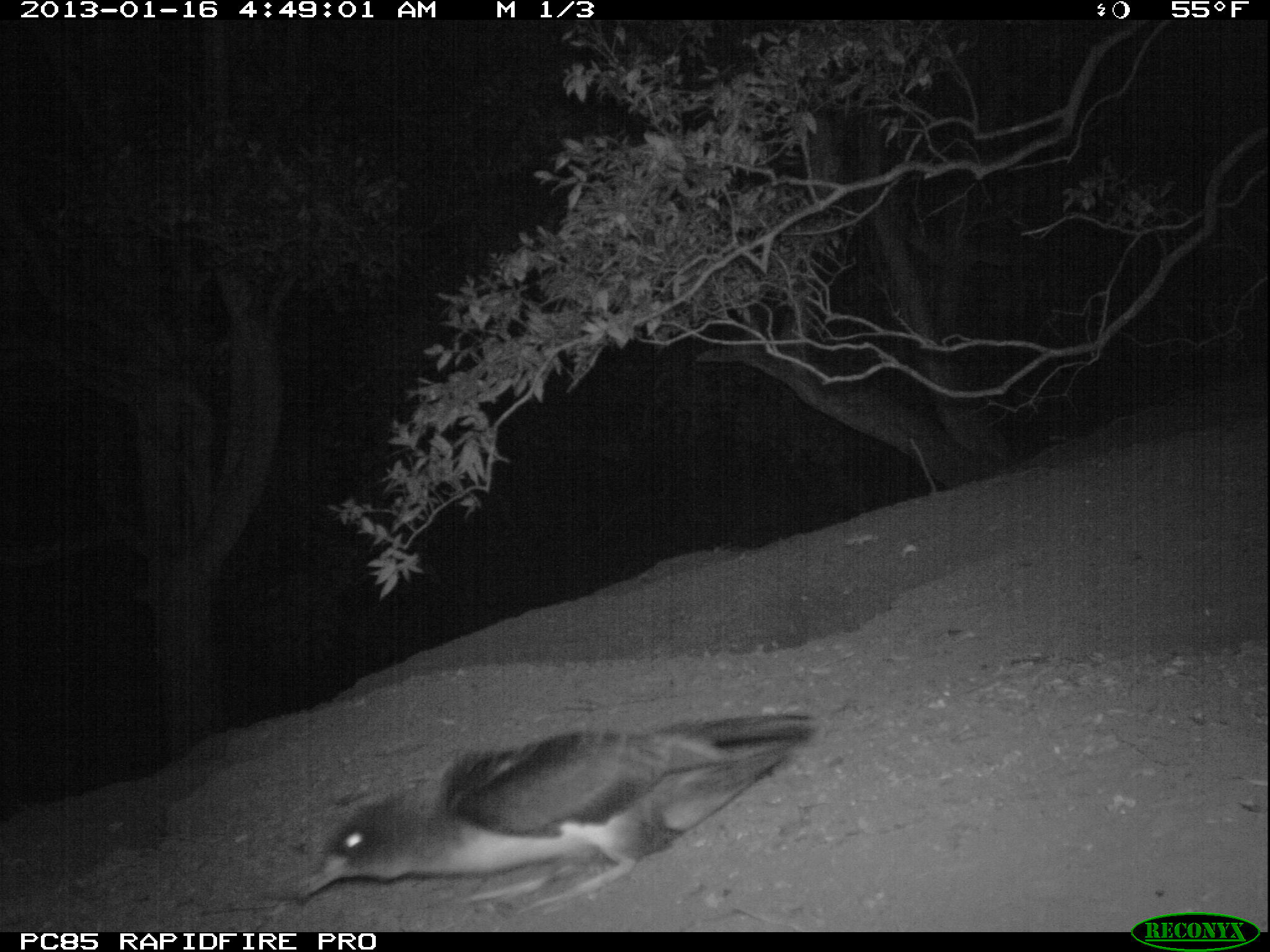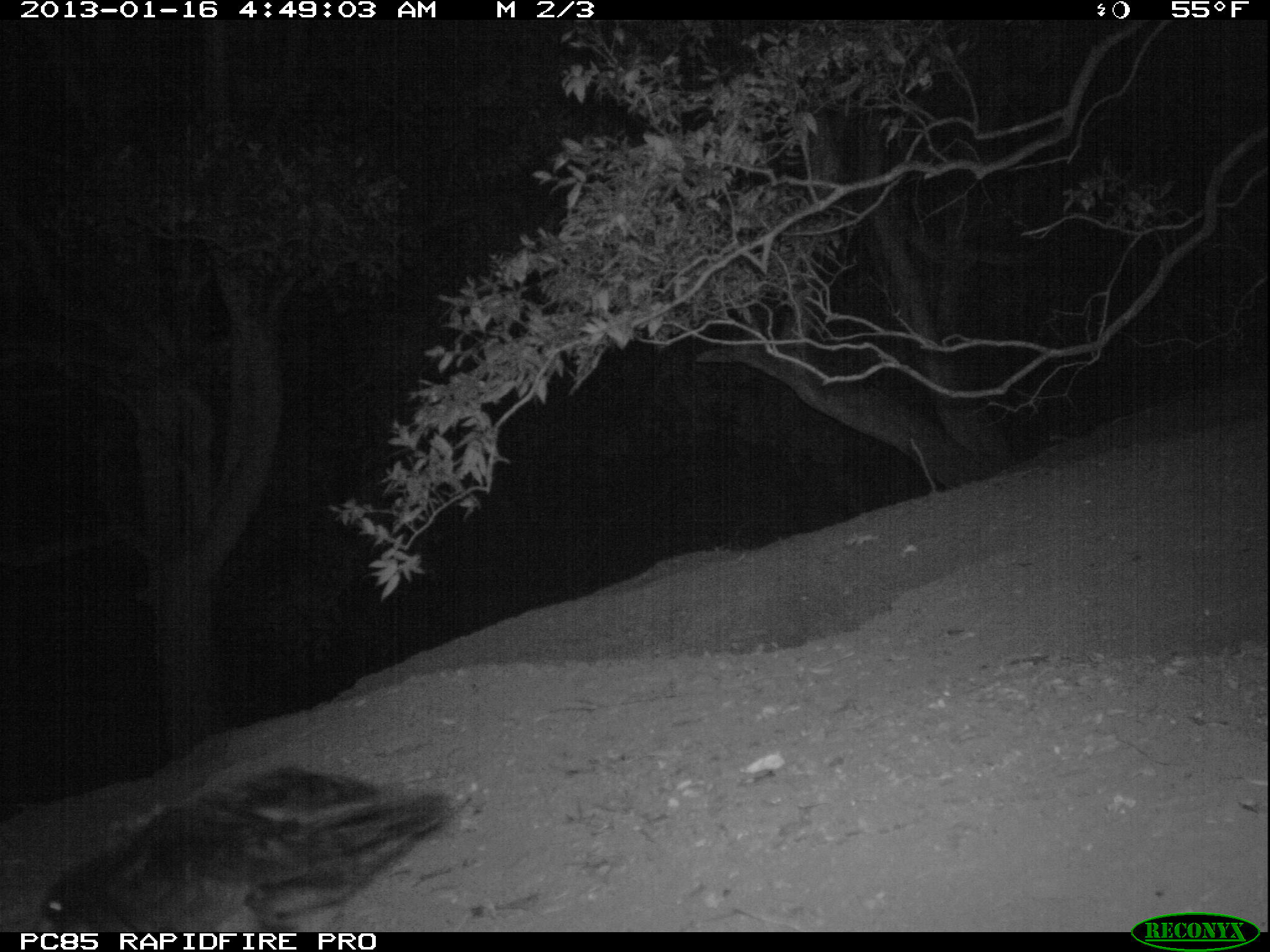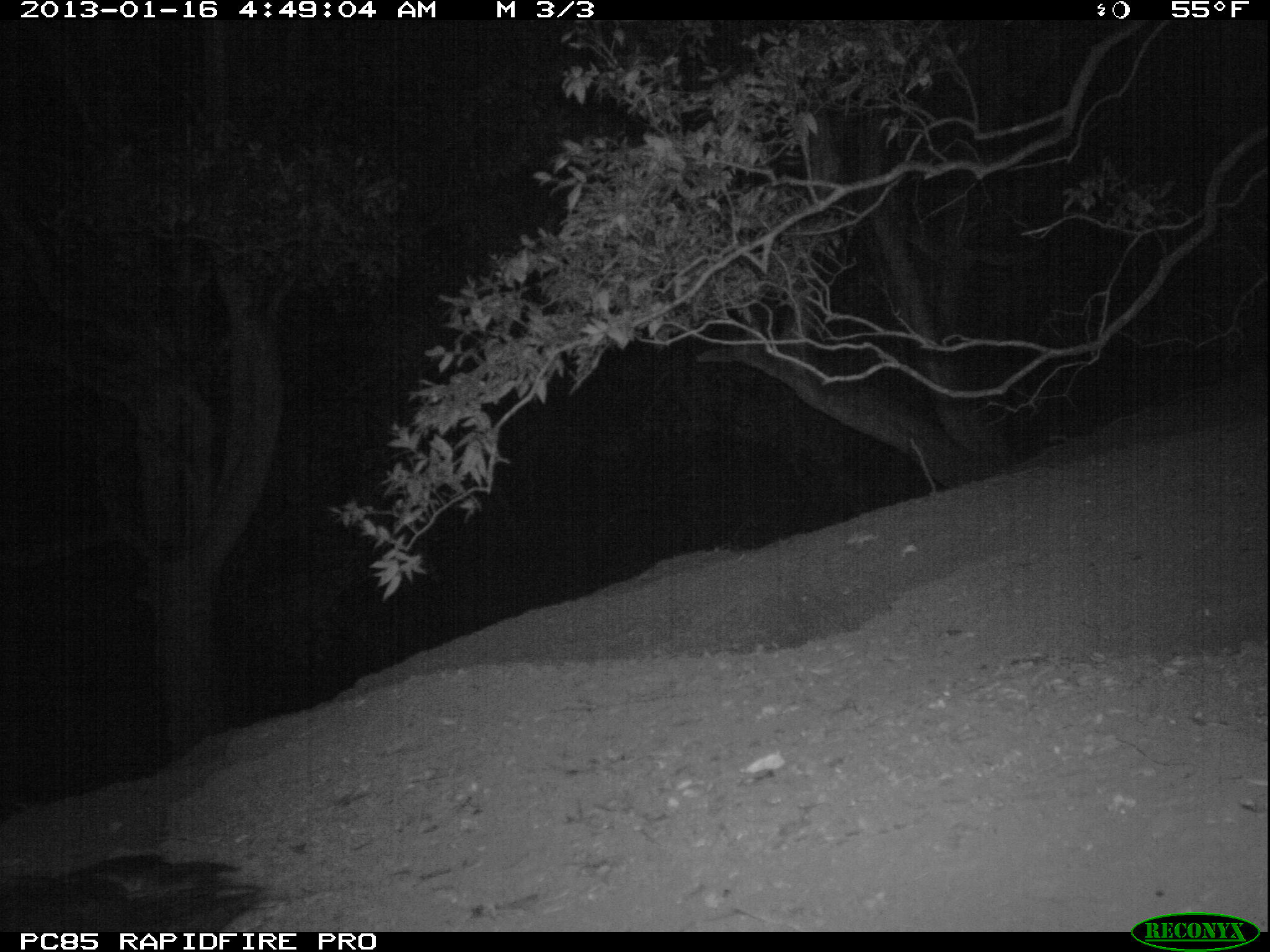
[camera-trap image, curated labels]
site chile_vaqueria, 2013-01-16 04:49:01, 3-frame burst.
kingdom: Animalia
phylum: Chordata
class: Aves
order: Procellariiformes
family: Procellariidae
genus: Calonectris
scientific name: Calonectris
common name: shearwater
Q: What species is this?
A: Shearwater (Calonectris).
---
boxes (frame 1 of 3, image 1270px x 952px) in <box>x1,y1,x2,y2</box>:
shearwater: <box>288,710,817,920</box>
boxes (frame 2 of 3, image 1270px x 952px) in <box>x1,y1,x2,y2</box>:
shearwater: <box>16,759,459,933</box>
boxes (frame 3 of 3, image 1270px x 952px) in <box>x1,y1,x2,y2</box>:
shearwater: <box>0,847,268,930</box>